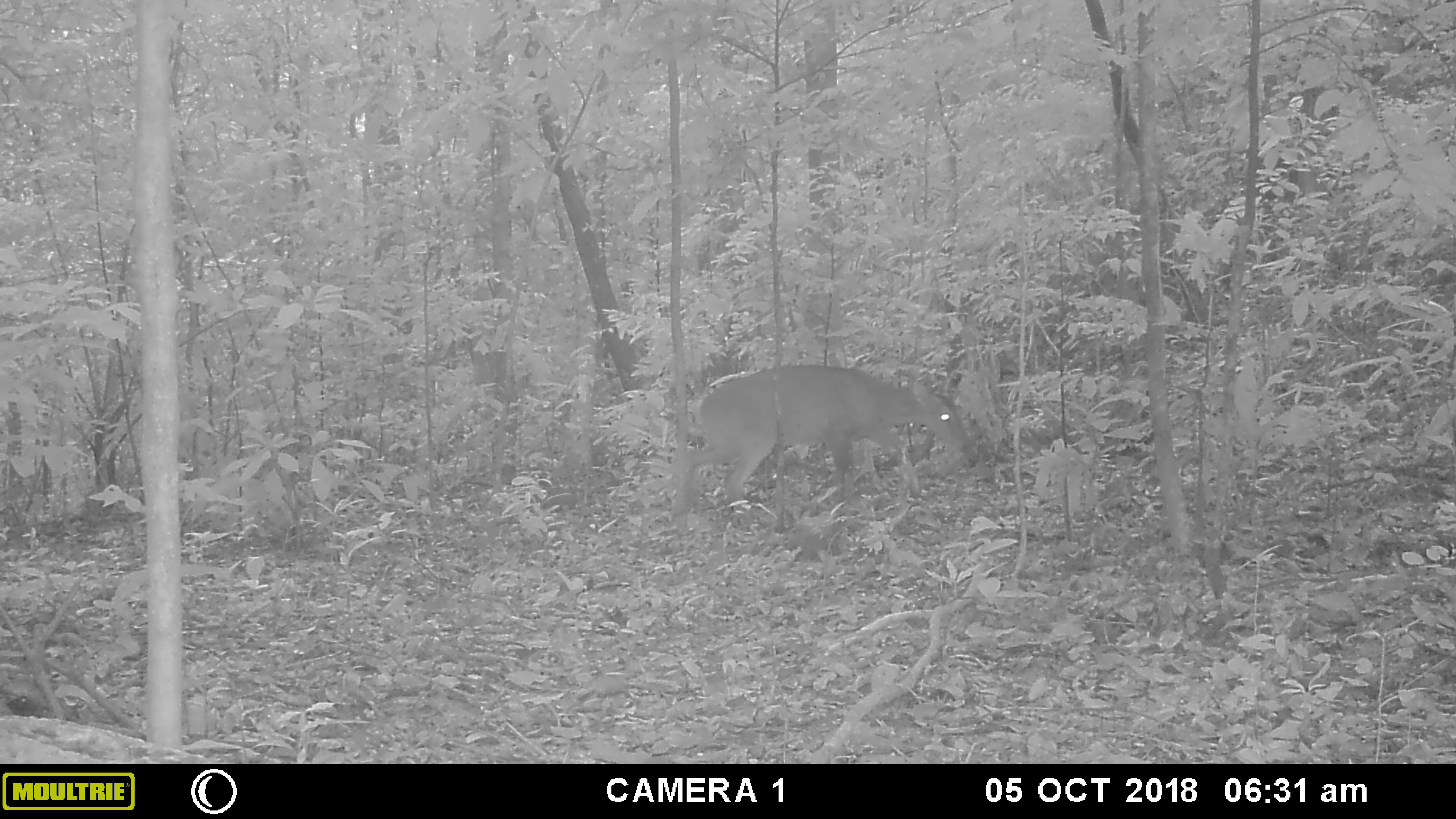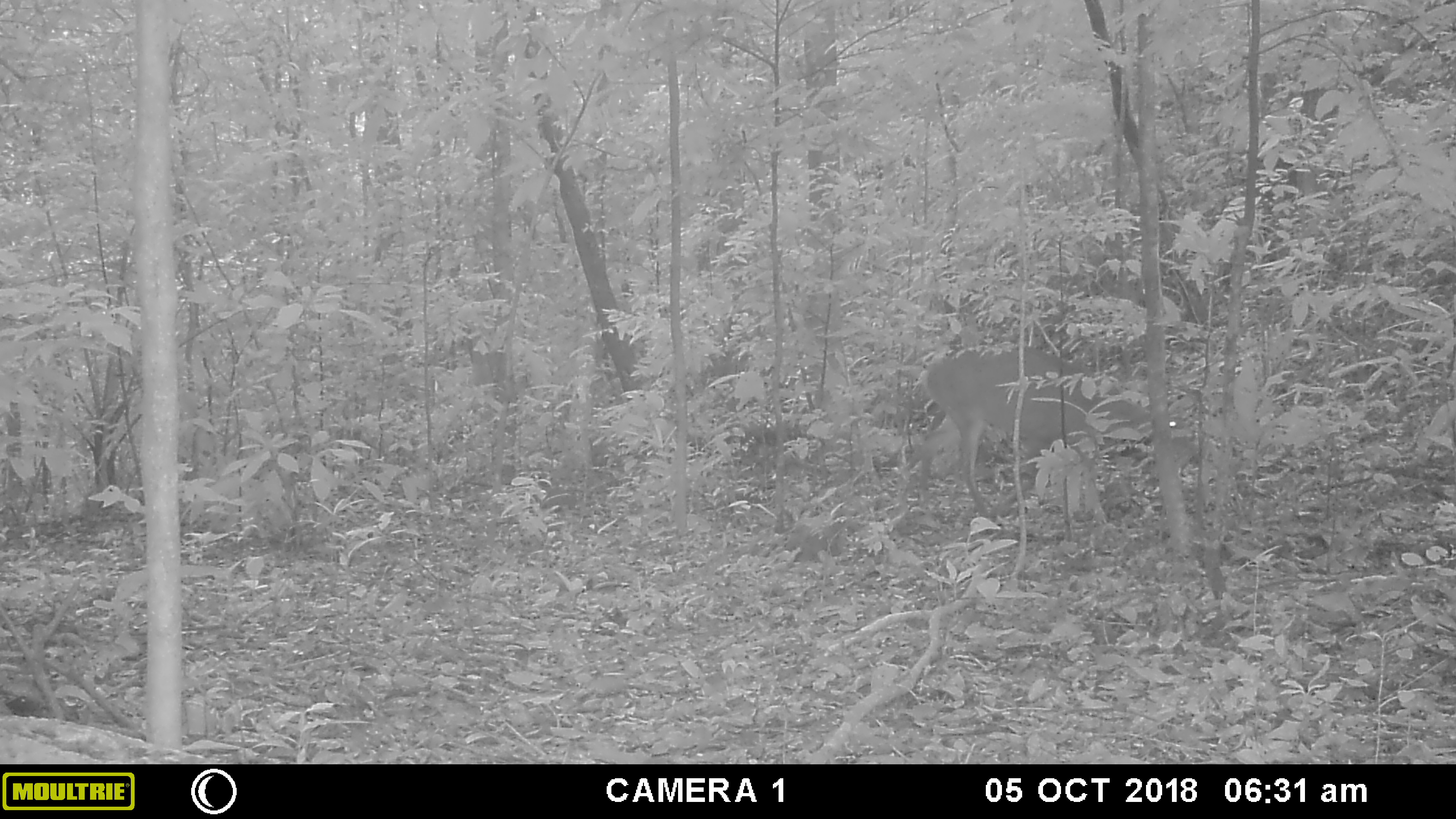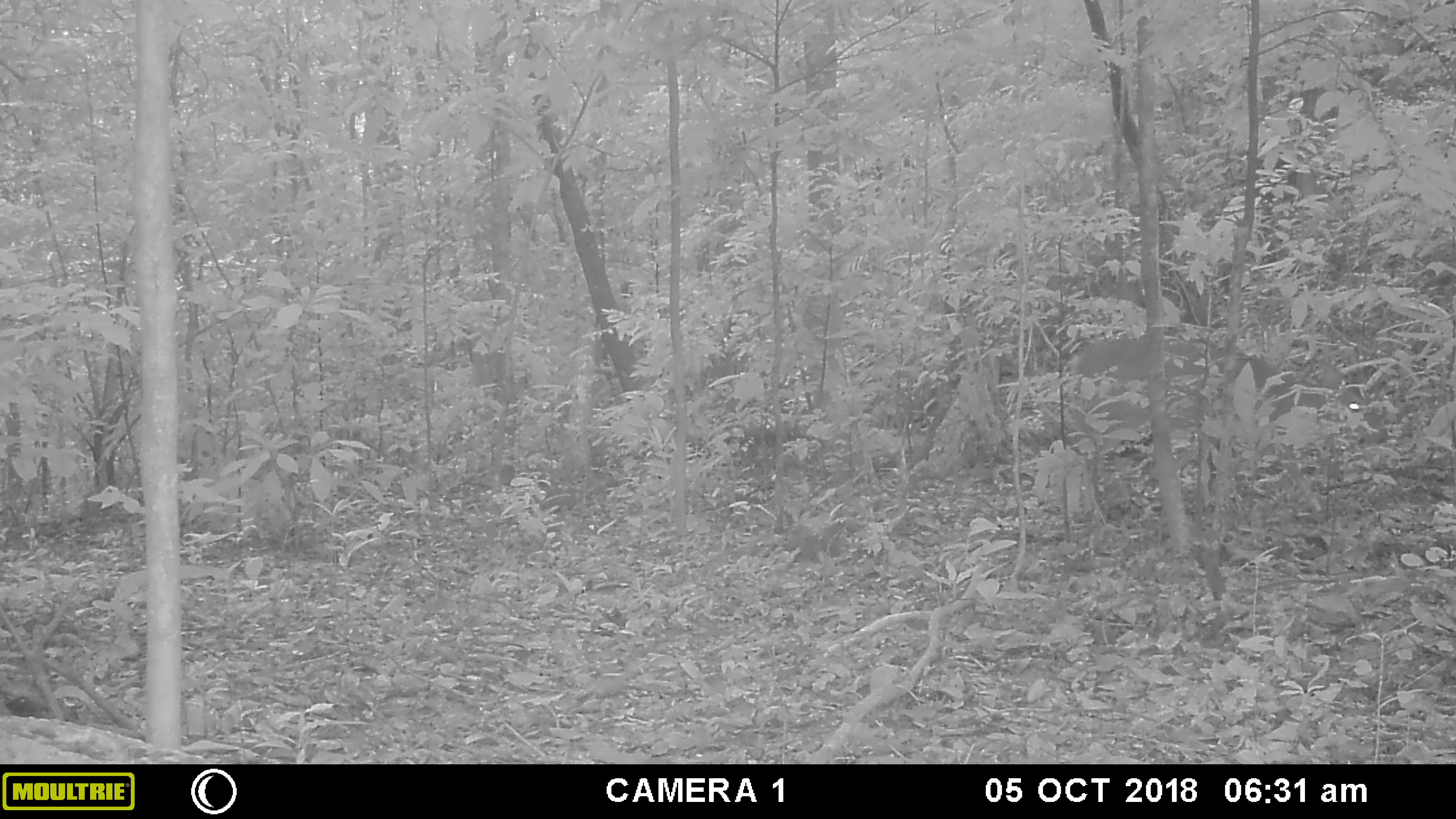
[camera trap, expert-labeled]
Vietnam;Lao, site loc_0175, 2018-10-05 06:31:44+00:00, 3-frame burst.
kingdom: Animalia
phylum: Chordata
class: Mammalia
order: Artiodactyla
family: Cervidae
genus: Muntiacus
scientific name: Muntiacus vuquangensis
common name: large-antlered muntjac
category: large antlered muntjac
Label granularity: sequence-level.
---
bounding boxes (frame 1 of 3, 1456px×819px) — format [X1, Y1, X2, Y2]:
large antlered muntjac: [686, 364, 971, 513]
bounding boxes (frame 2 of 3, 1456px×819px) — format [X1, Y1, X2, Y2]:
large antlered muntjac: [918, 342, 1201, 525]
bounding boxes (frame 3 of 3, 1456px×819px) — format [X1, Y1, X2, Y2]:
large antlered muntjac: [1065, 335, 1389, 525]